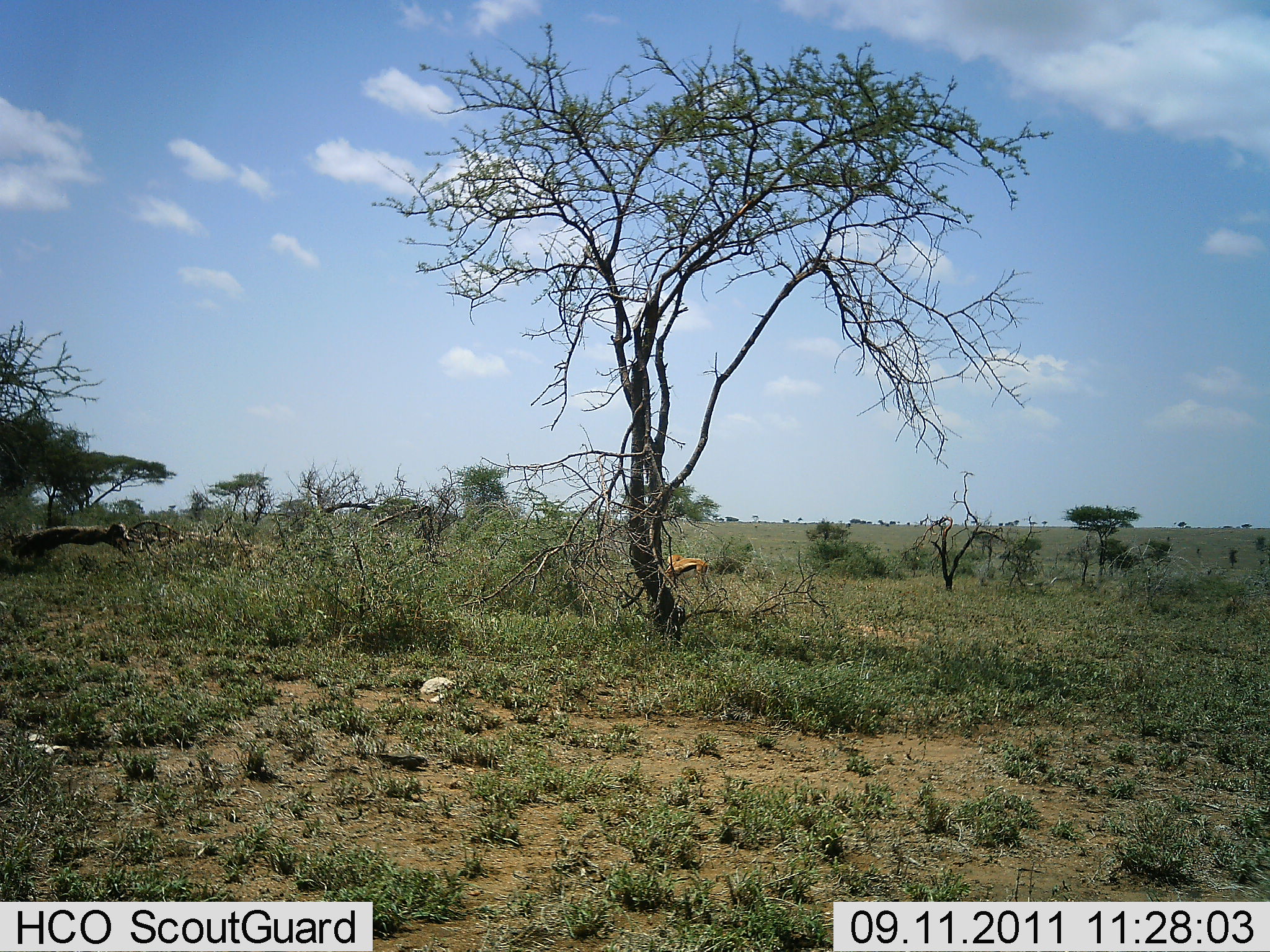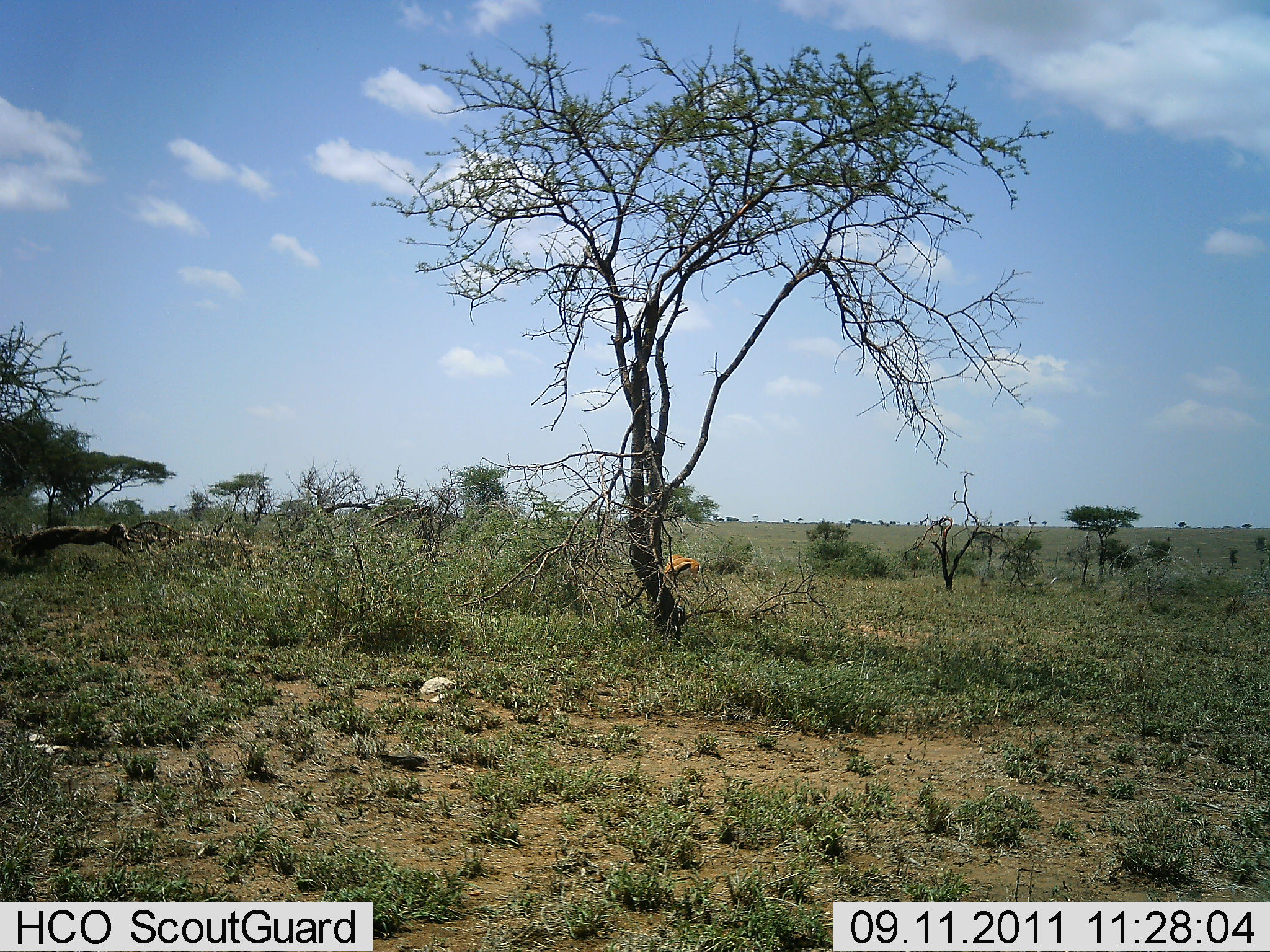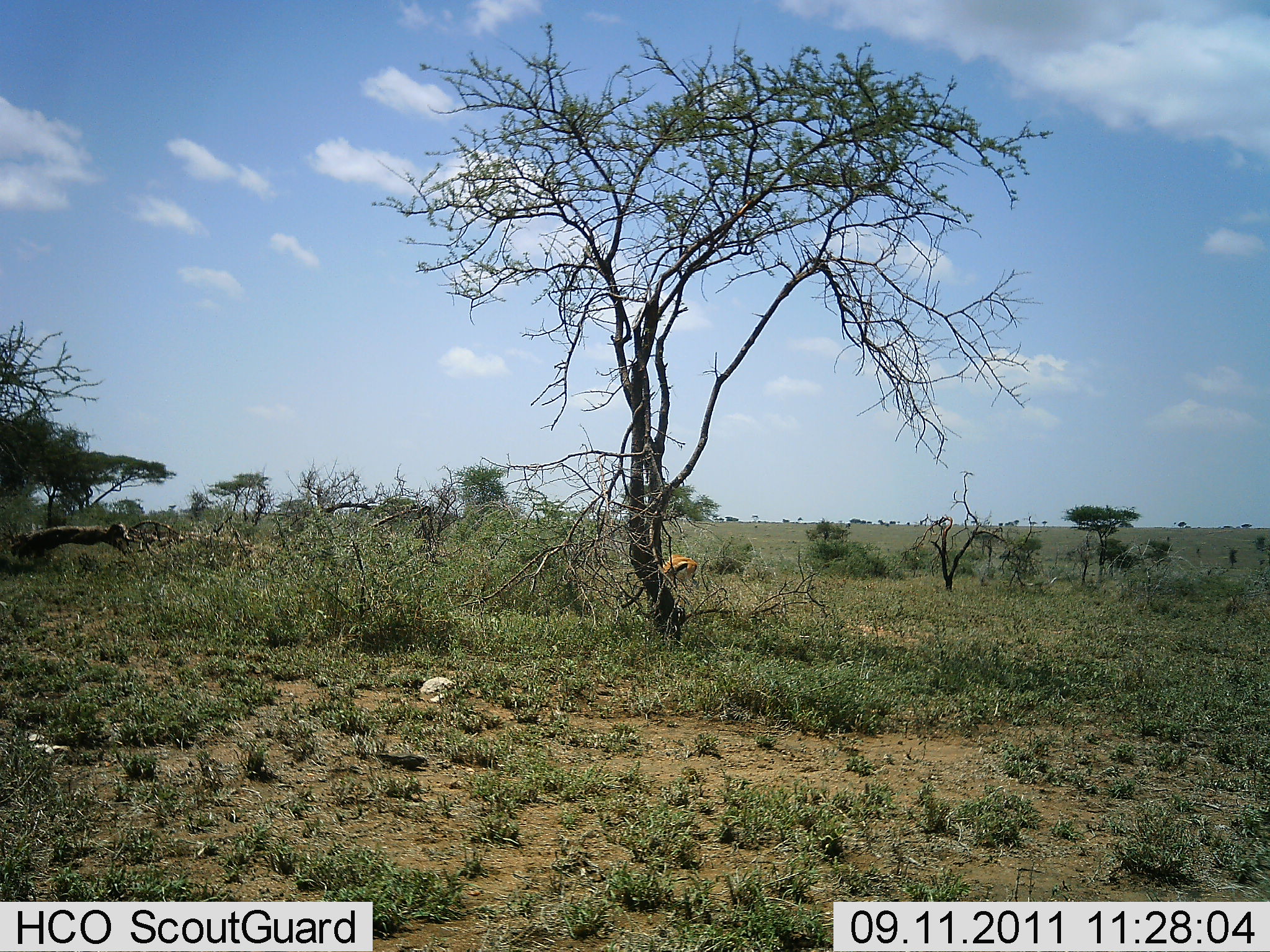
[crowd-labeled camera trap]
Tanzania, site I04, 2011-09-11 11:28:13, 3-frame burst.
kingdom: Animalia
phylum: Chordata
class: Mammalia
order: Artiodactyla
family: Bovidae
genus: Eudorcas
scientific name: Eudorcas thomsonii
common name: thomson's gazelle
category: gazellethomsons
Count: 1.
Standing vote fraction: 25%.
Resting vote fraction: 0%.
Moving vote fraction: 33%.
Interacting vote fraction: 0%.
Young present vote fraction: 0%.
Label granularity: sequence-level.